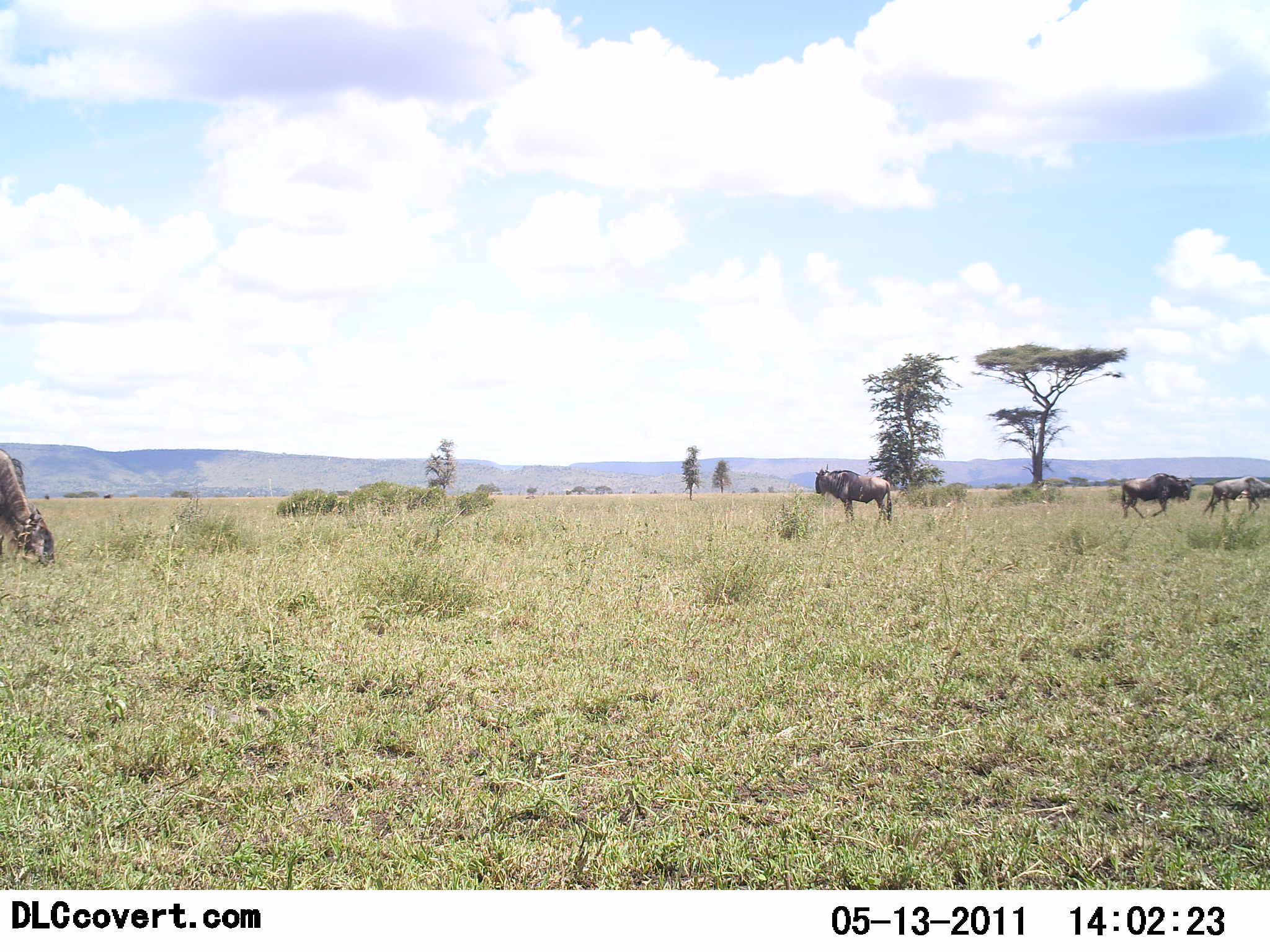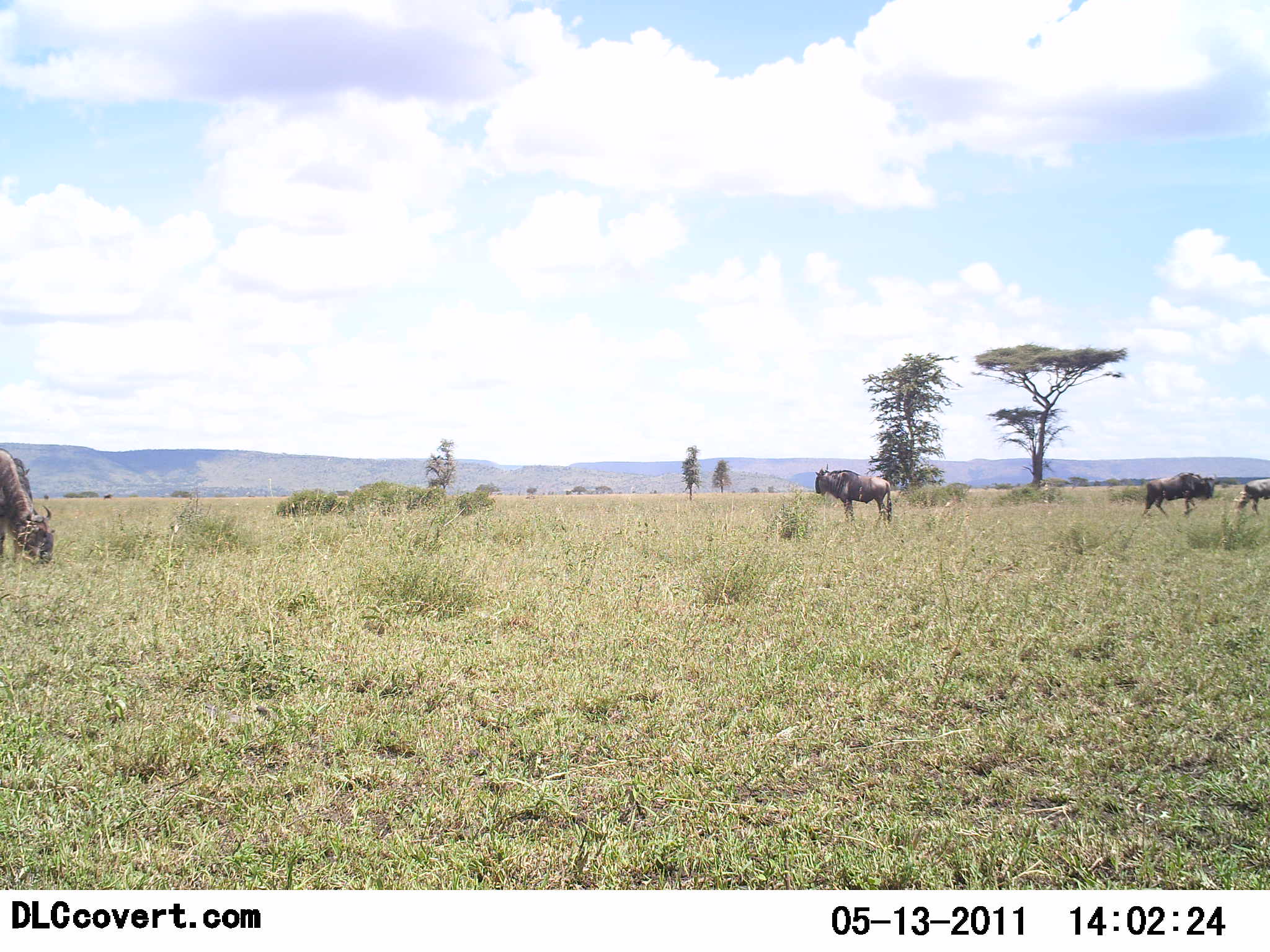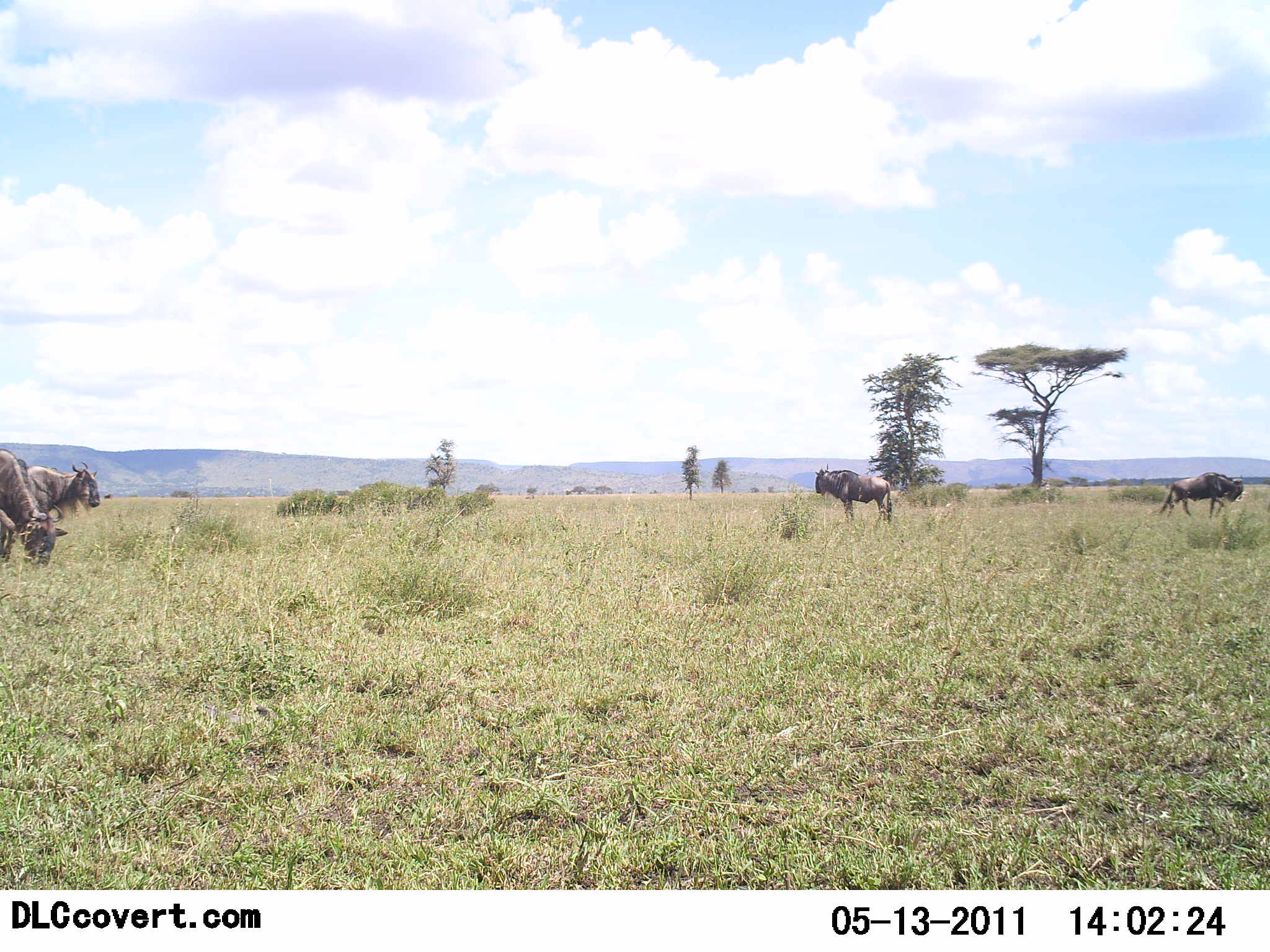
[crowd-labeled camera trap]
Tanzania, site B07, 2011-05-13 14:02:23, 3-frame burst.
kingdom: Animalia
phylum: Chordata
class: Mammalia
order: Artiodactyla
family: Bovidae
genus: Connochaetes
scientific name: Connochaetes taurinus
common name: blue wildebeest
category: wildebeest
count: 5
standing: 80%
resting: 10%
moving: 90%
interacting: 0%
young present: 0%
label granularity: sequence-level